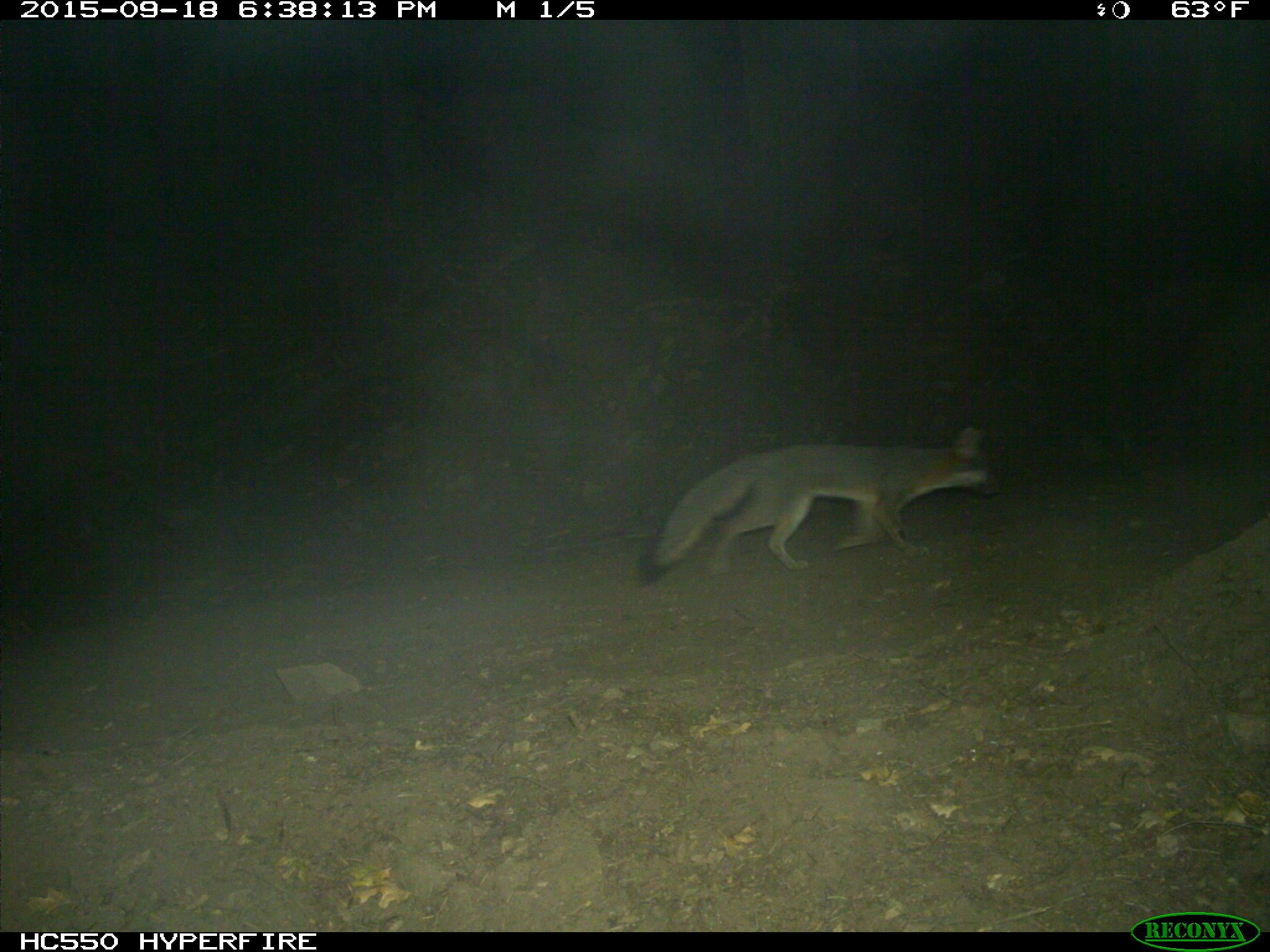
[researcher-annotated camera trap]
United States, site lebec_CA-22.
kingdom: Animalia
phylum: Chordata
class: Mammalia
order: Carnivora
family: Canidae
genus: Urocyon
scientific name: Urocyon cinereoargenteus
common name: gray fox